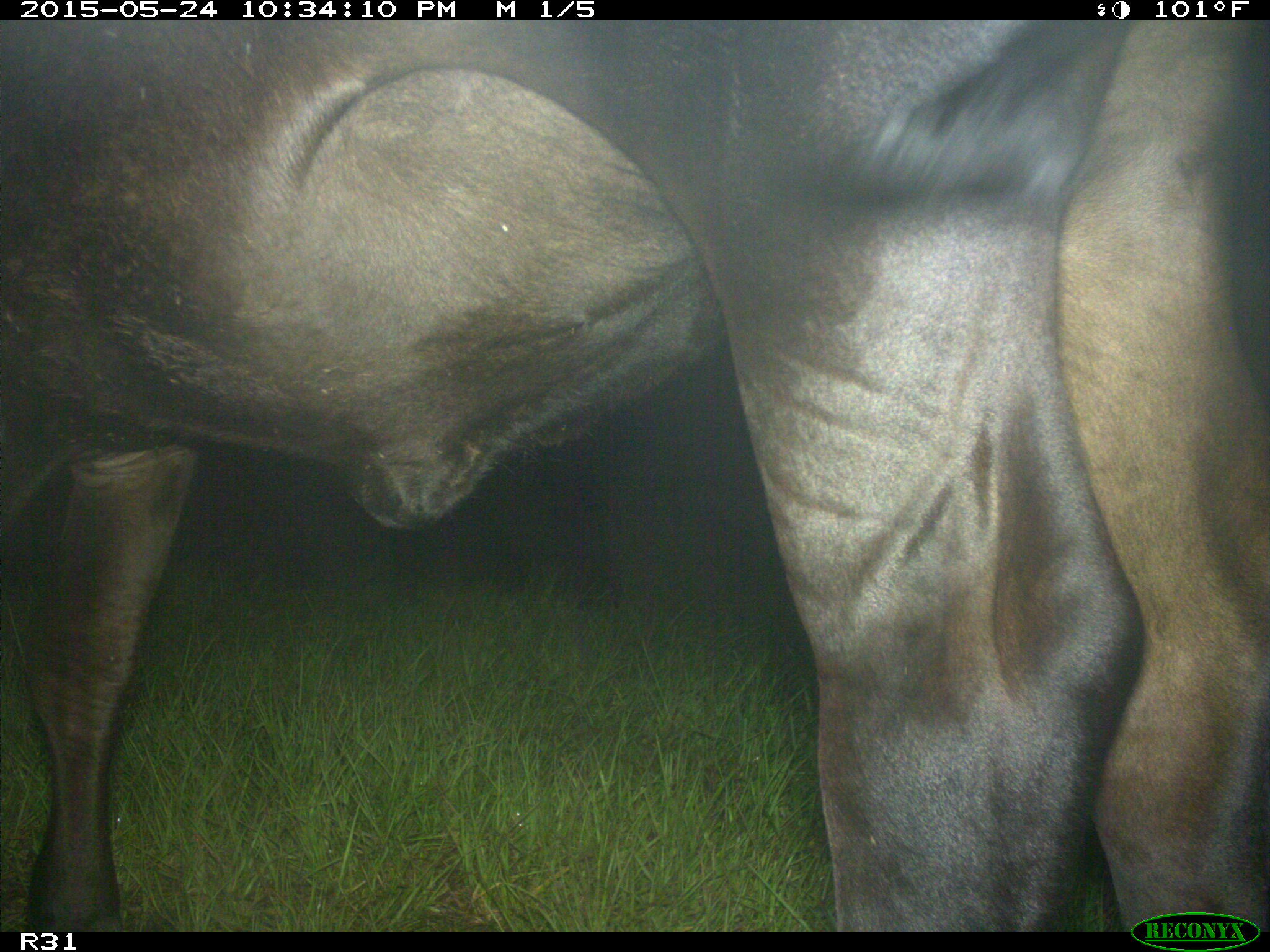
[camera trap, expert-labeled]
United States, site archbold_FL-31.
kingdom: Animalia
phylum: Chordata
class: Mammalia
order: Artiodactyla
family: Bovidae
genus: Bos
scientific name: Bos taurus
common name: domestic cow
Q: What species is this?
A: Bos taurus (domestic cow).